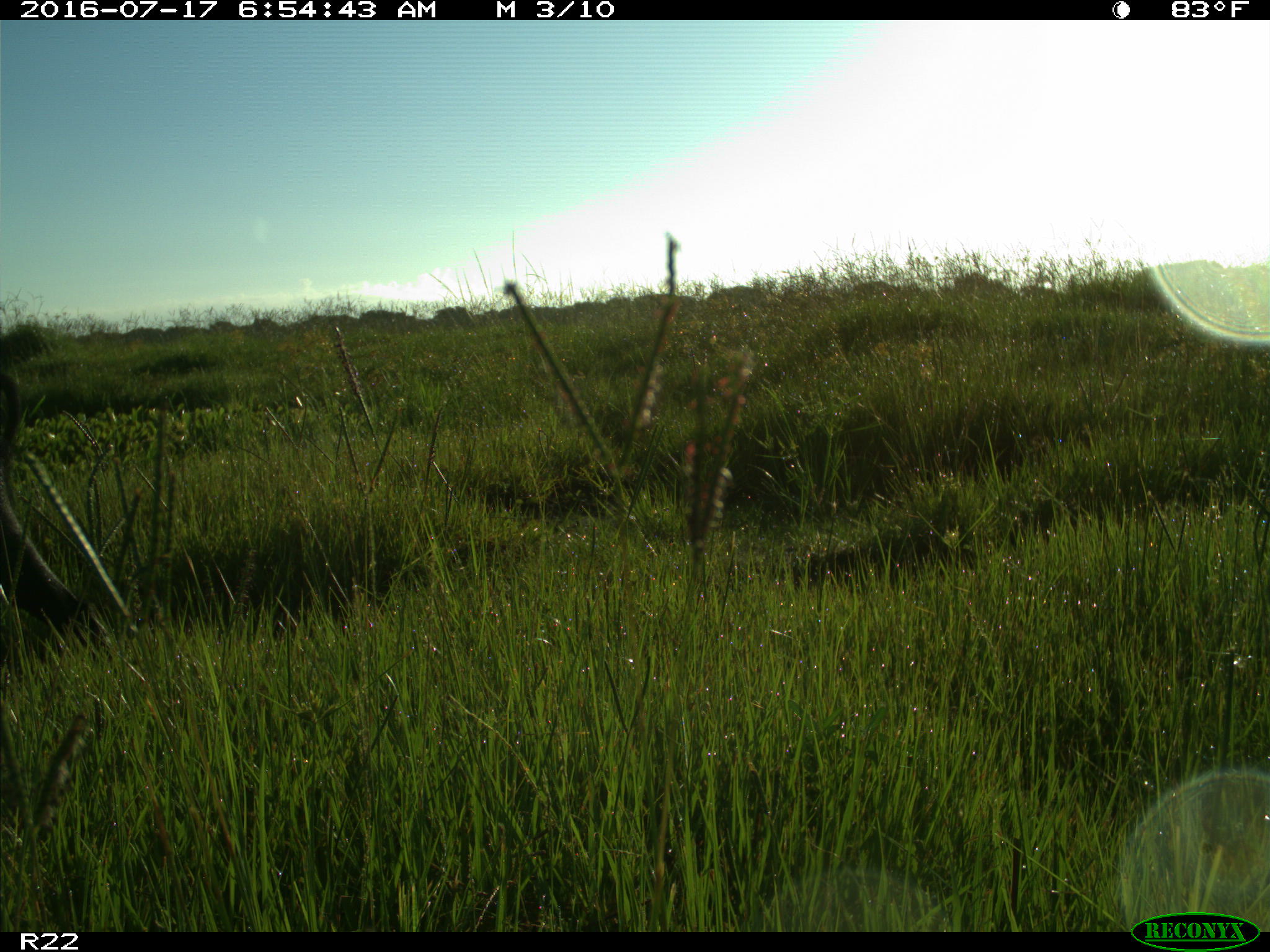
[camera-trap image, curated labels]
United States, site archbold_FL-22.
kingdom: Animalia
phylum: Chordata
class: Mammalia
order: Artiodactyla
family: Suidae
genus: Sus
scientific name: Sus scrofa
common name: wild boar